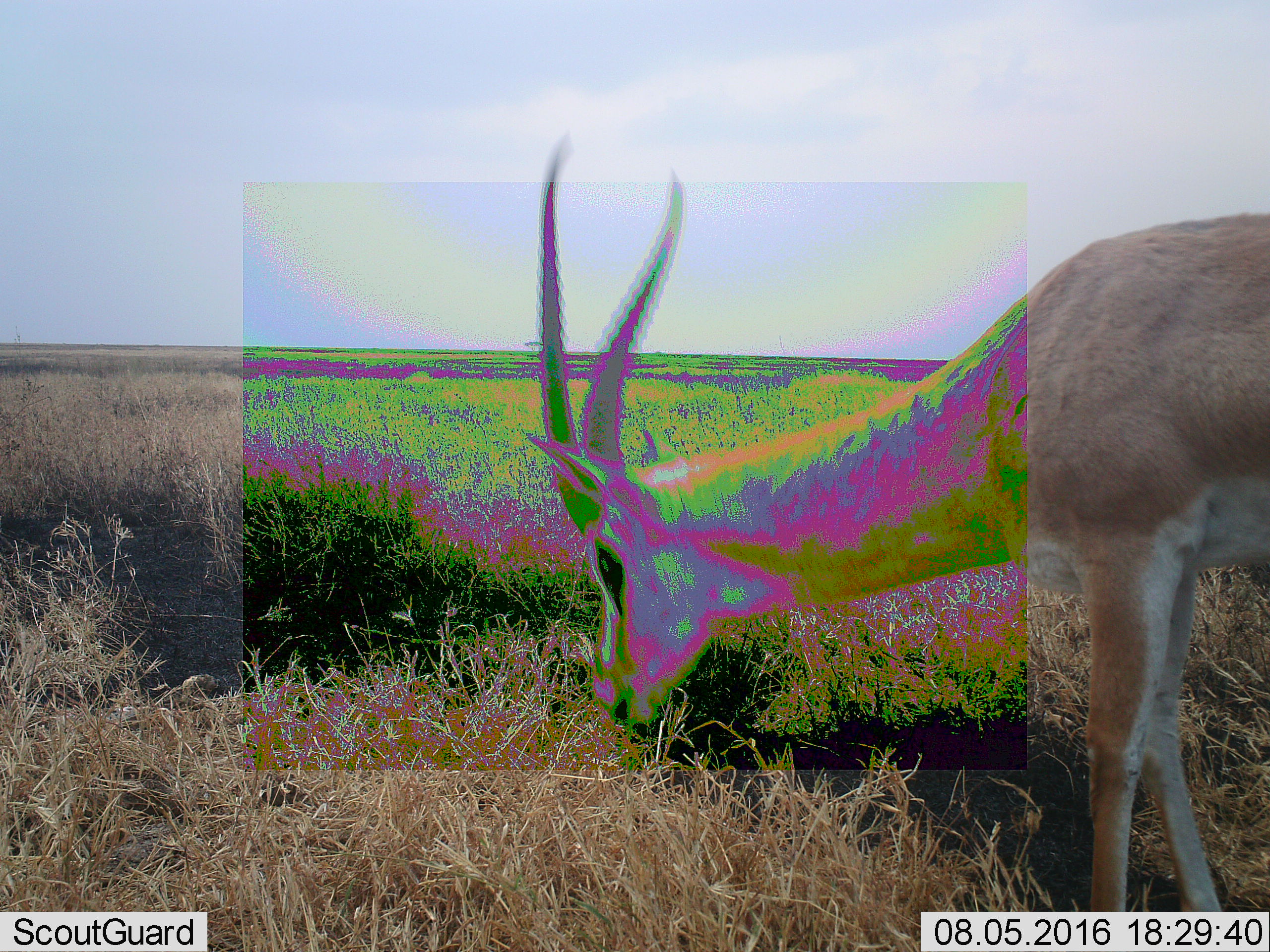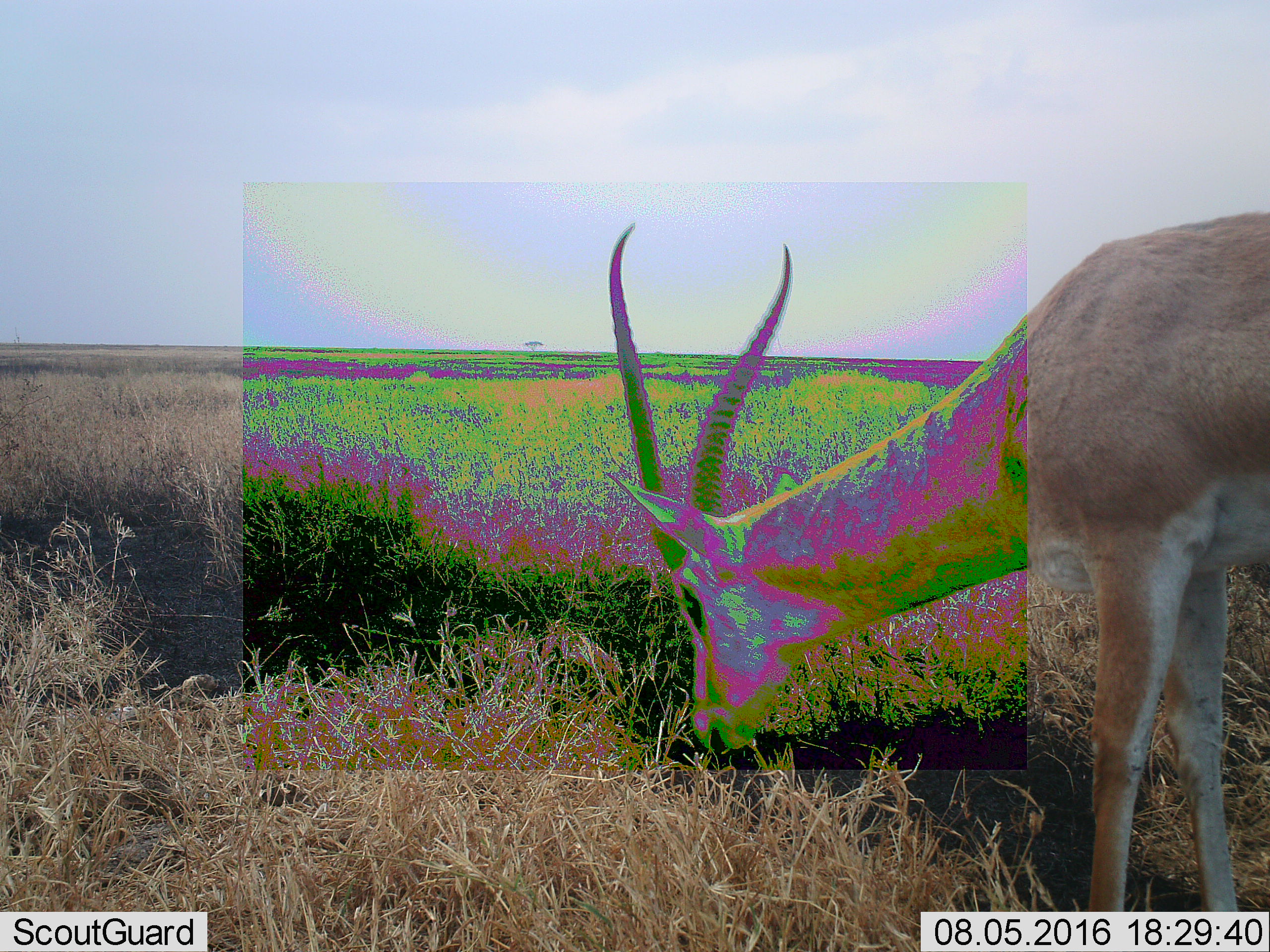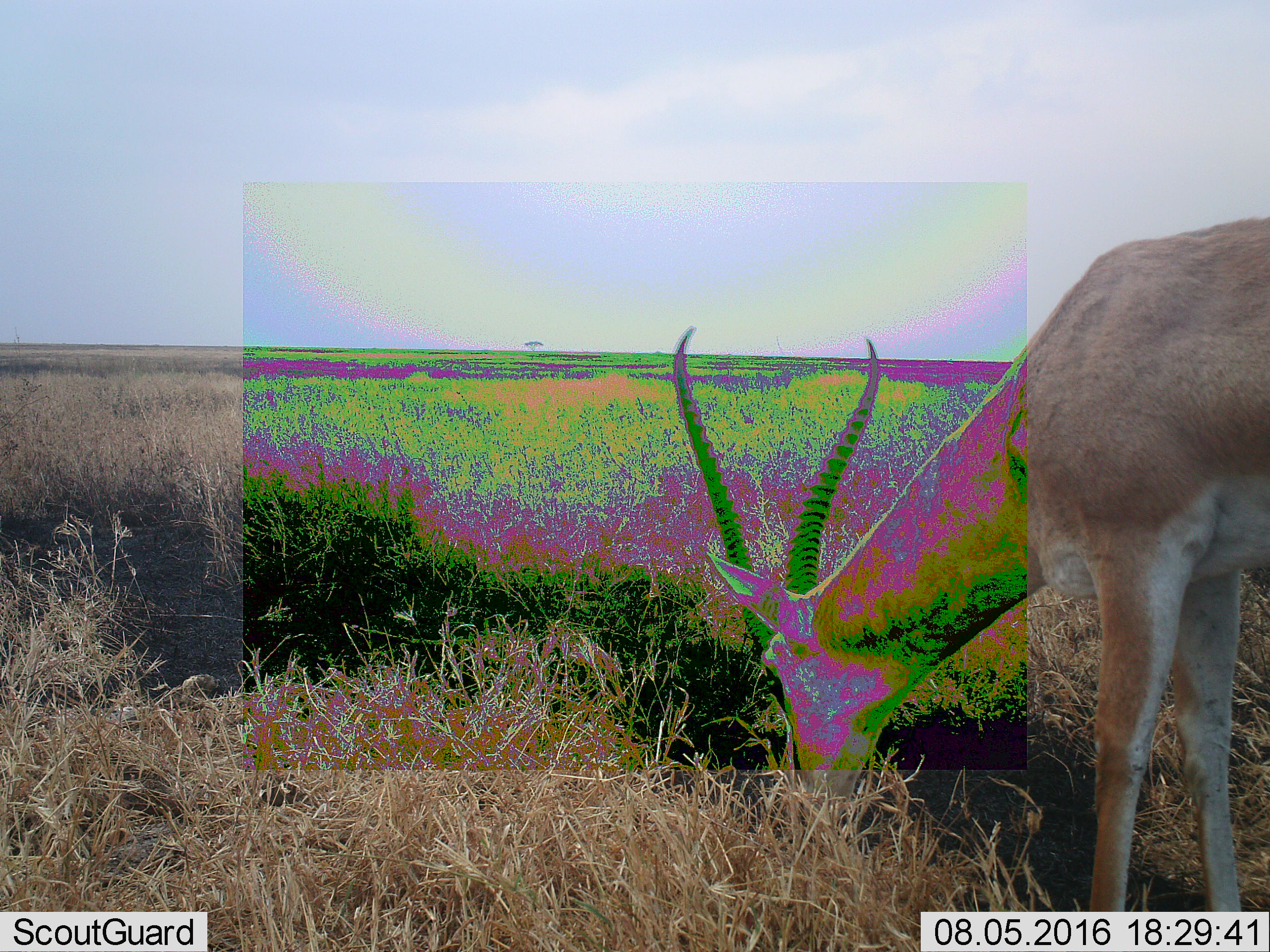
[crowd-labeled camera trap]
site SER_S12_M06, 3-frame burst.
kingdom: Animalia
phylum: Chordata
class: Mammalia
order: Artiodactyla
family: Bovidae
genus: Nanger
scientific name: Nanger granti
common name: grant's gazelle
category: gazellegrants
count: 1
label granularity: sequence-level